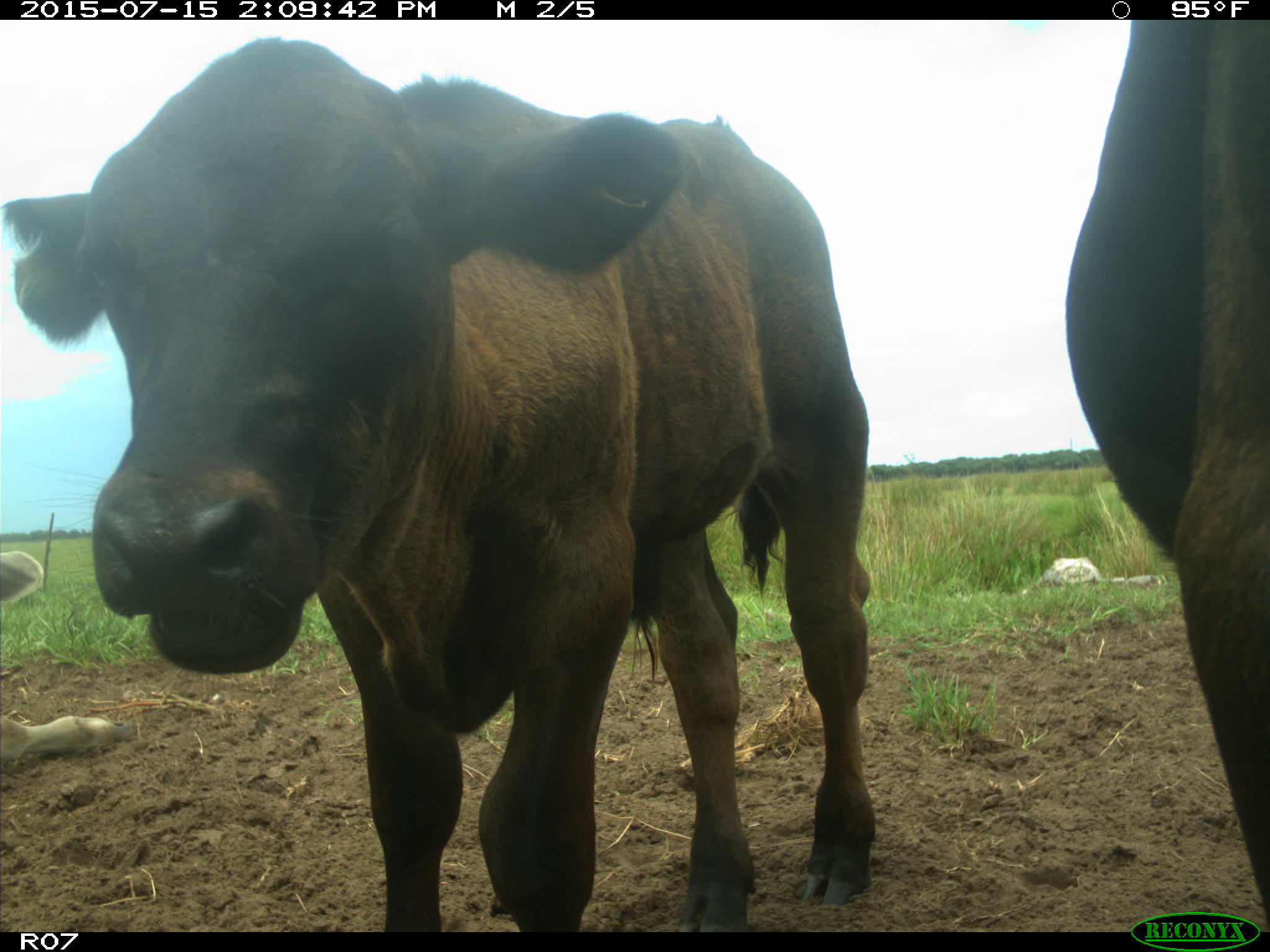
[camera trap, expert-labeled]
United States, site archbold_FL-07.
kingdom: Animalia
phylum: Chordata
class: Mammalia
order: Artiodactyla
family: Bovidae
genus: Bos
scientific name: Bos taurus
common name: domestic cow